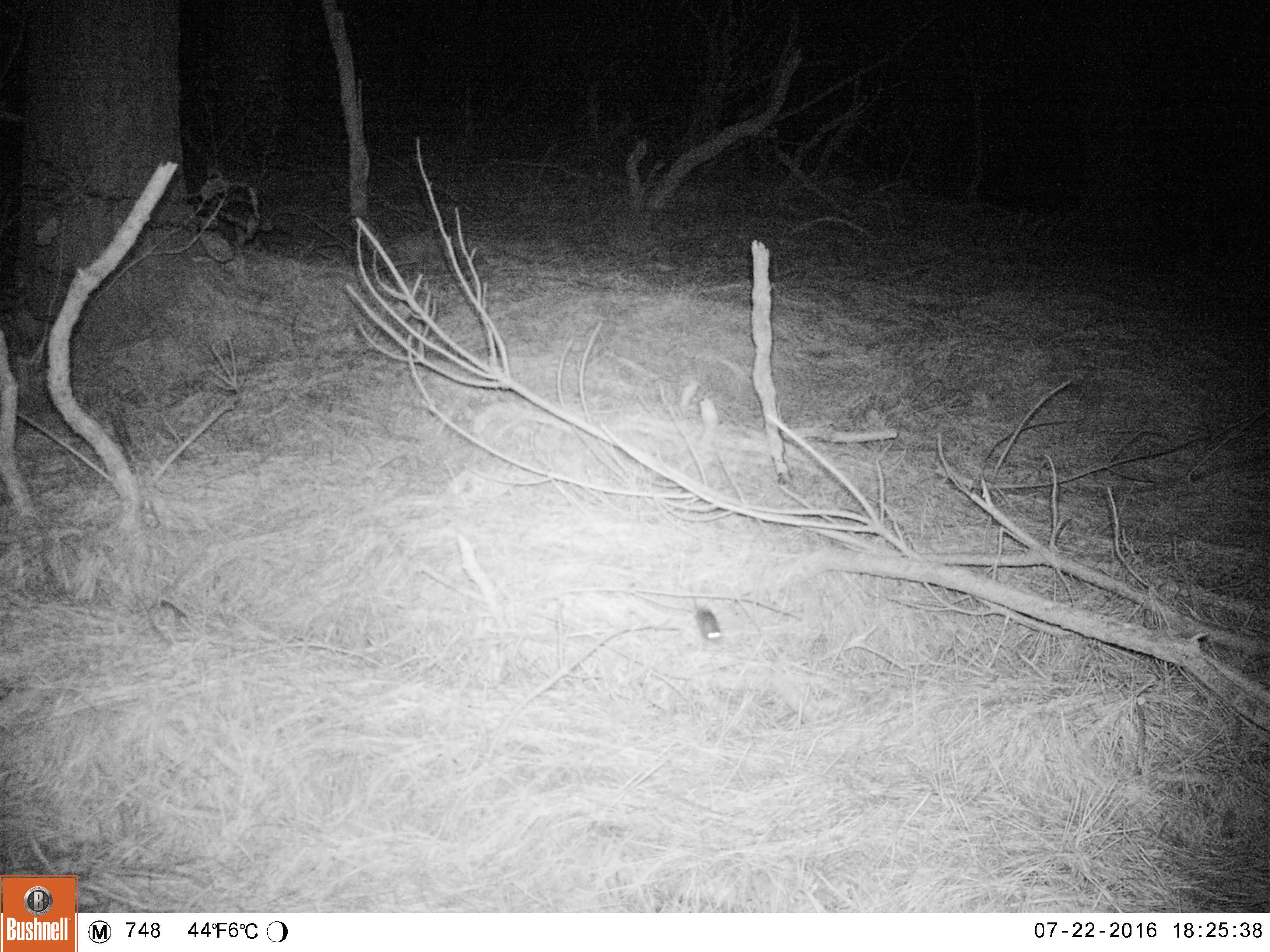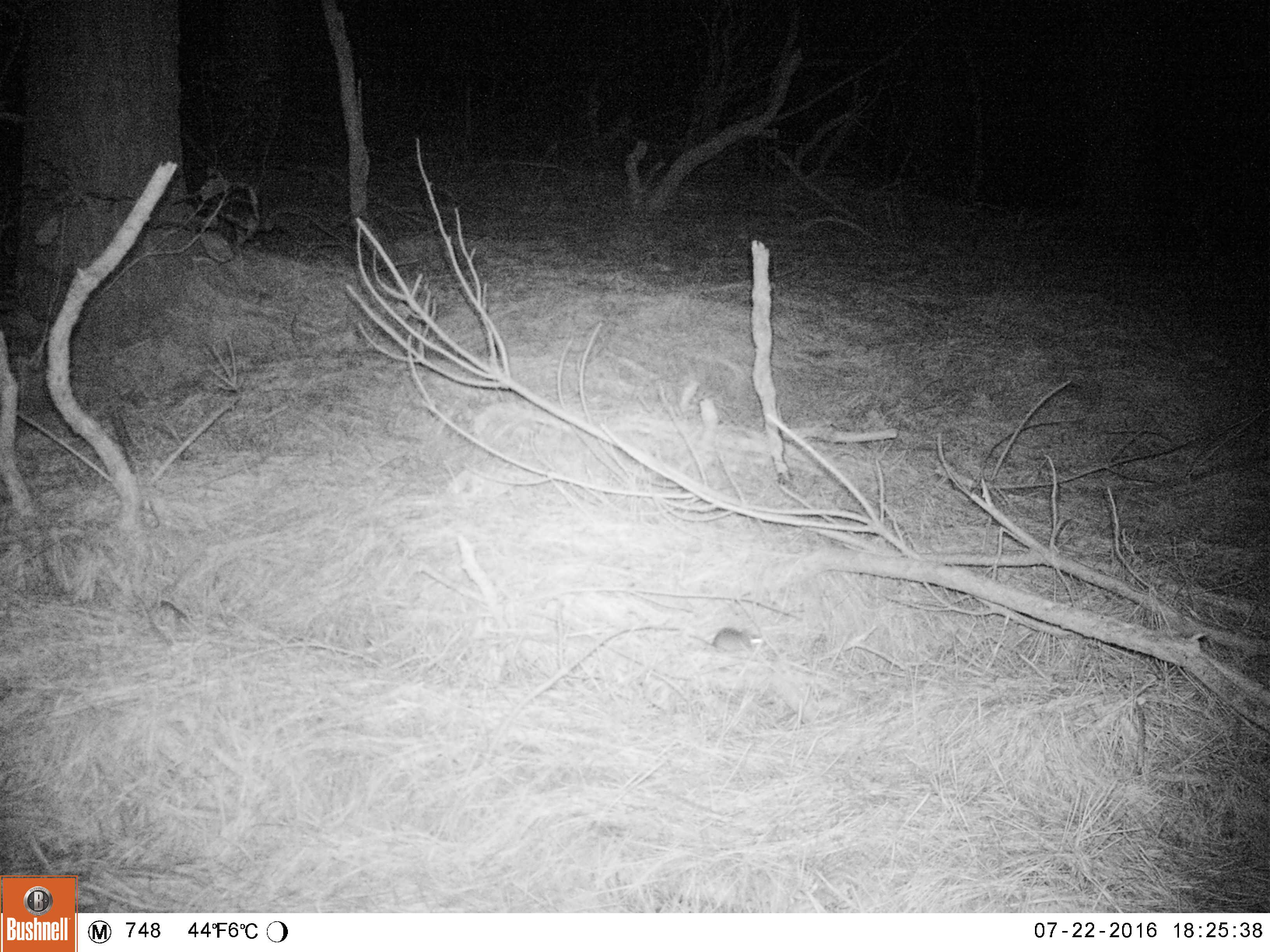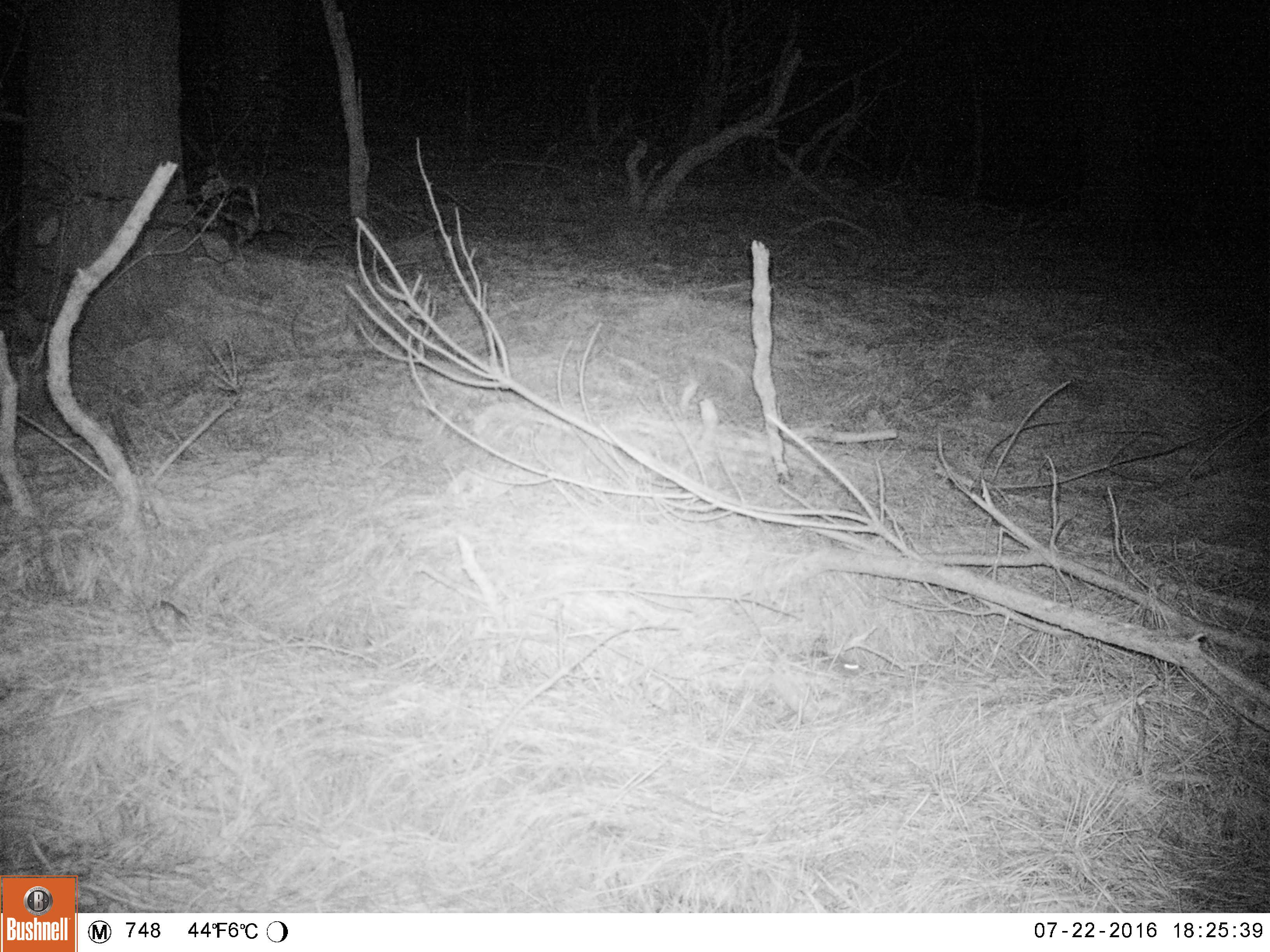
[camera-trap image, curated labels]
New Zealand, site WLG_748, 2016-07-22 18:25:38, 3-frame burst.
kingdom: Animalia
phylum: Chordata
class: Mammalia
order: Rodentia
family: Muridae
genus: Mus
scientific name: Mus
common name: mouse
Mouse (Mus).